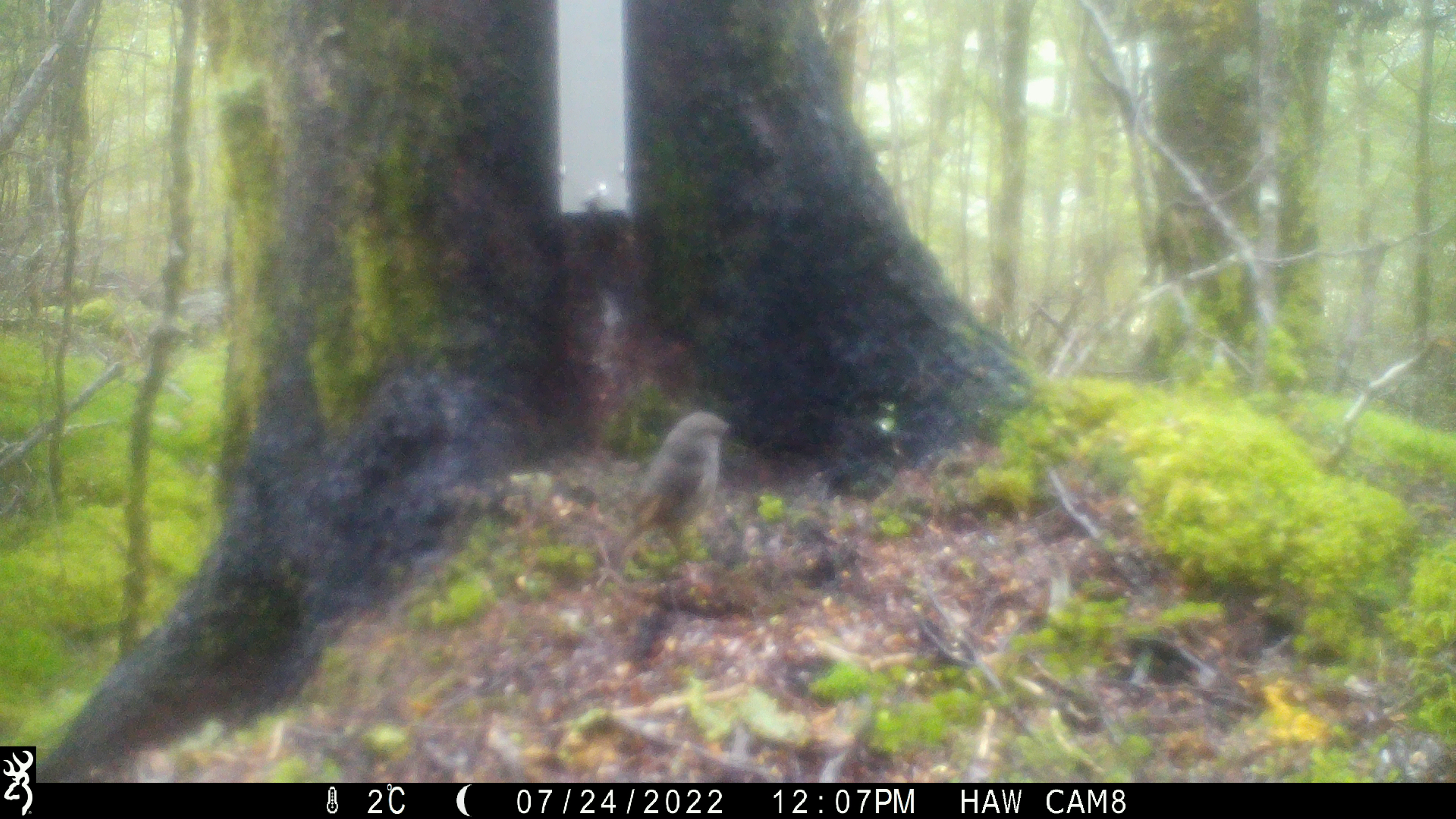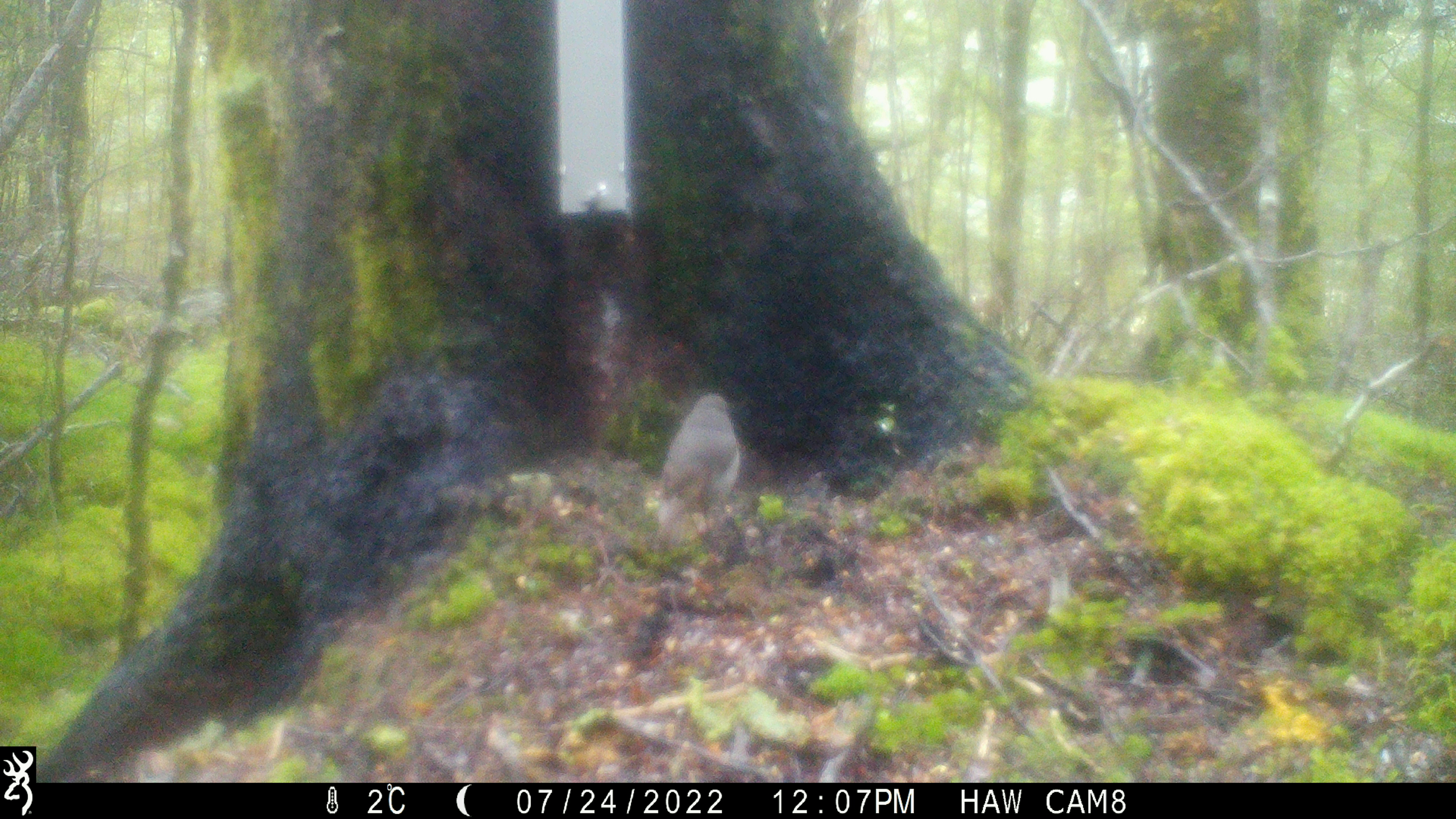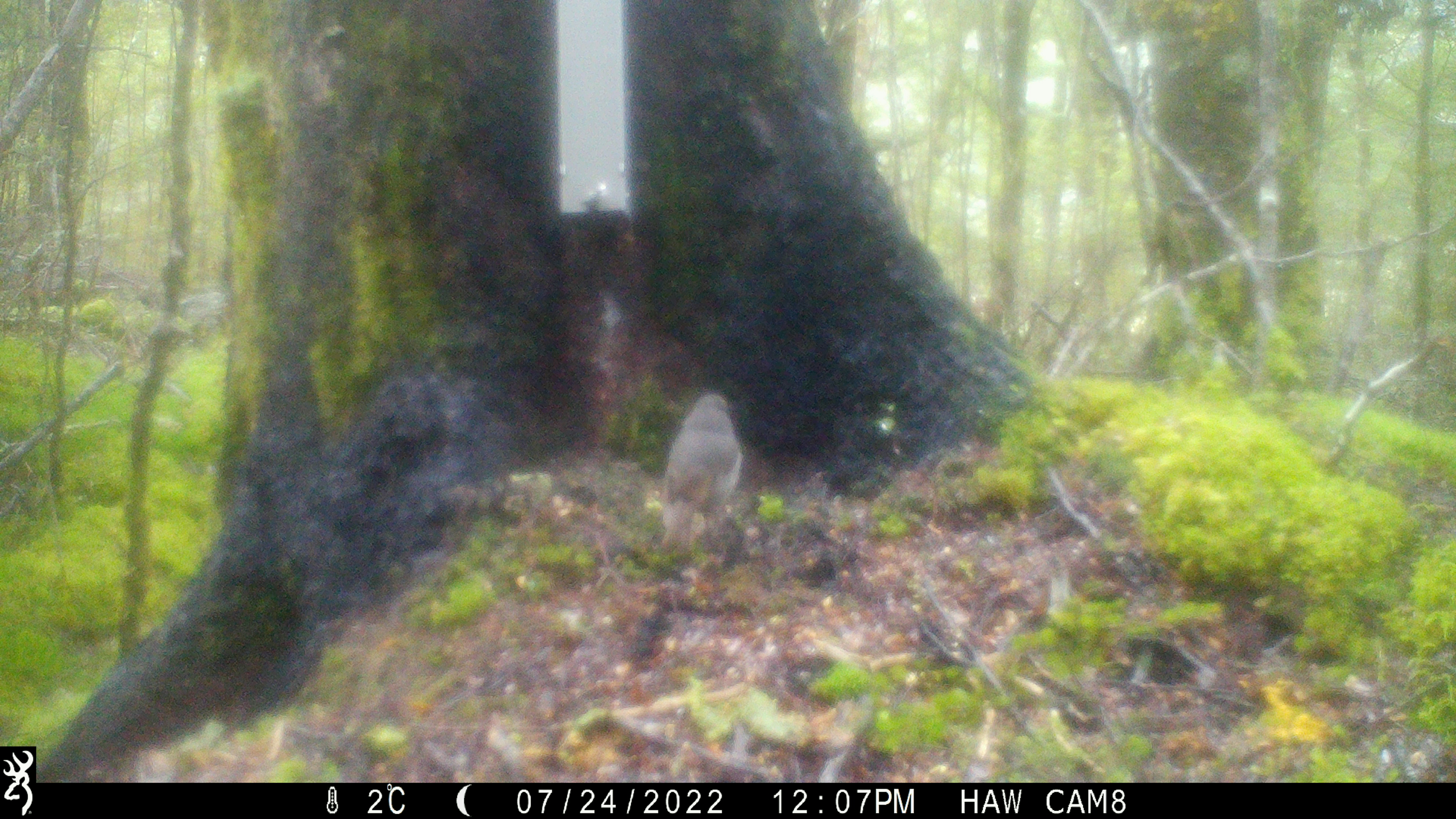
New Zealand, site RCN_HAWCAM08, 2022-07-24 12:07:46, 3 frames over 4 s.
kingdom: Animalia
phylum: Chordata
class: Aves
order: Passeriformes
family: Petroicidae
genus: Petroica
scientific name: Petroica australis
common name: new zealand robin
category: robin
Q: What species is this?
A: Robin (new zealand robin) (Petroica australis).